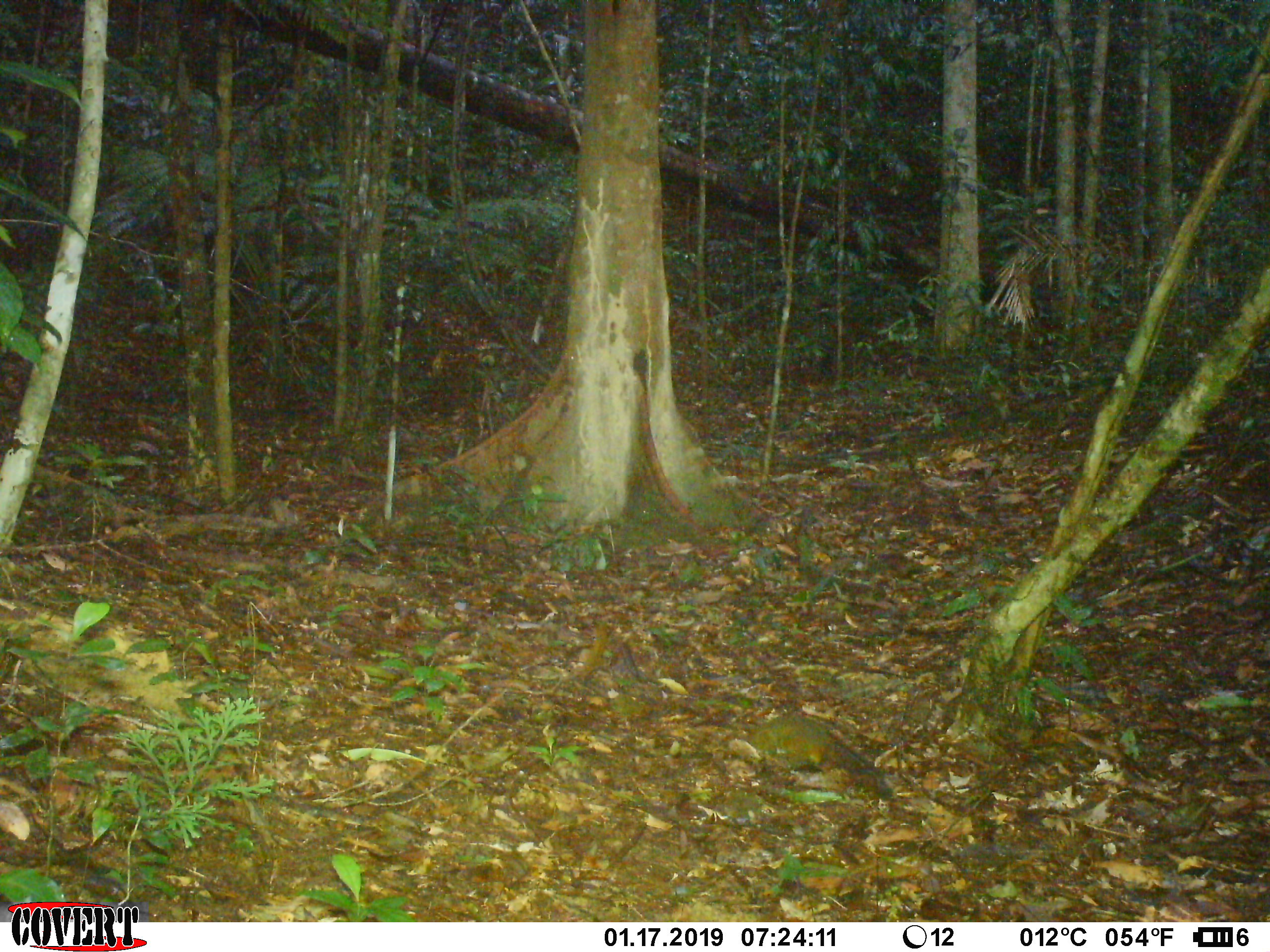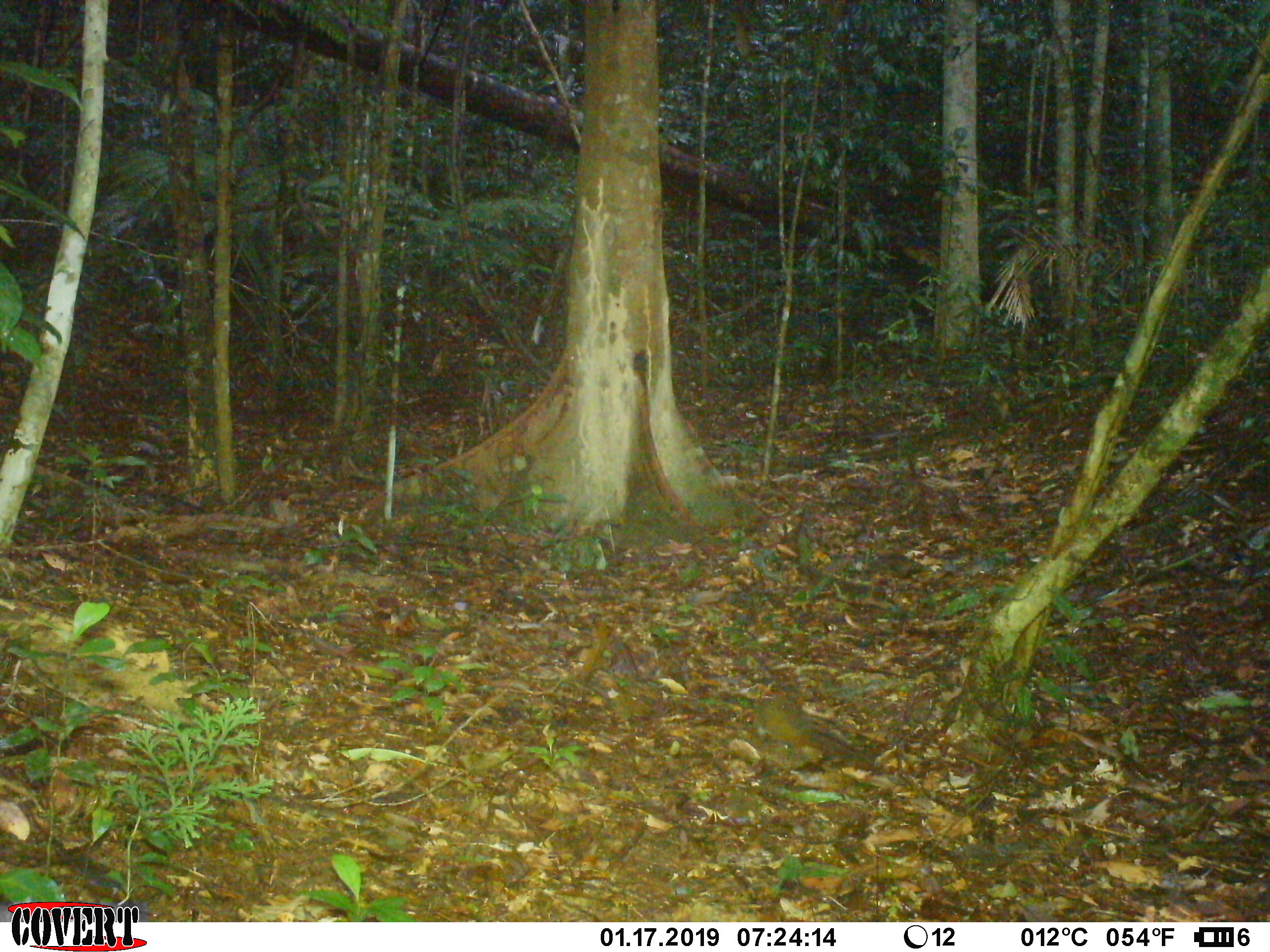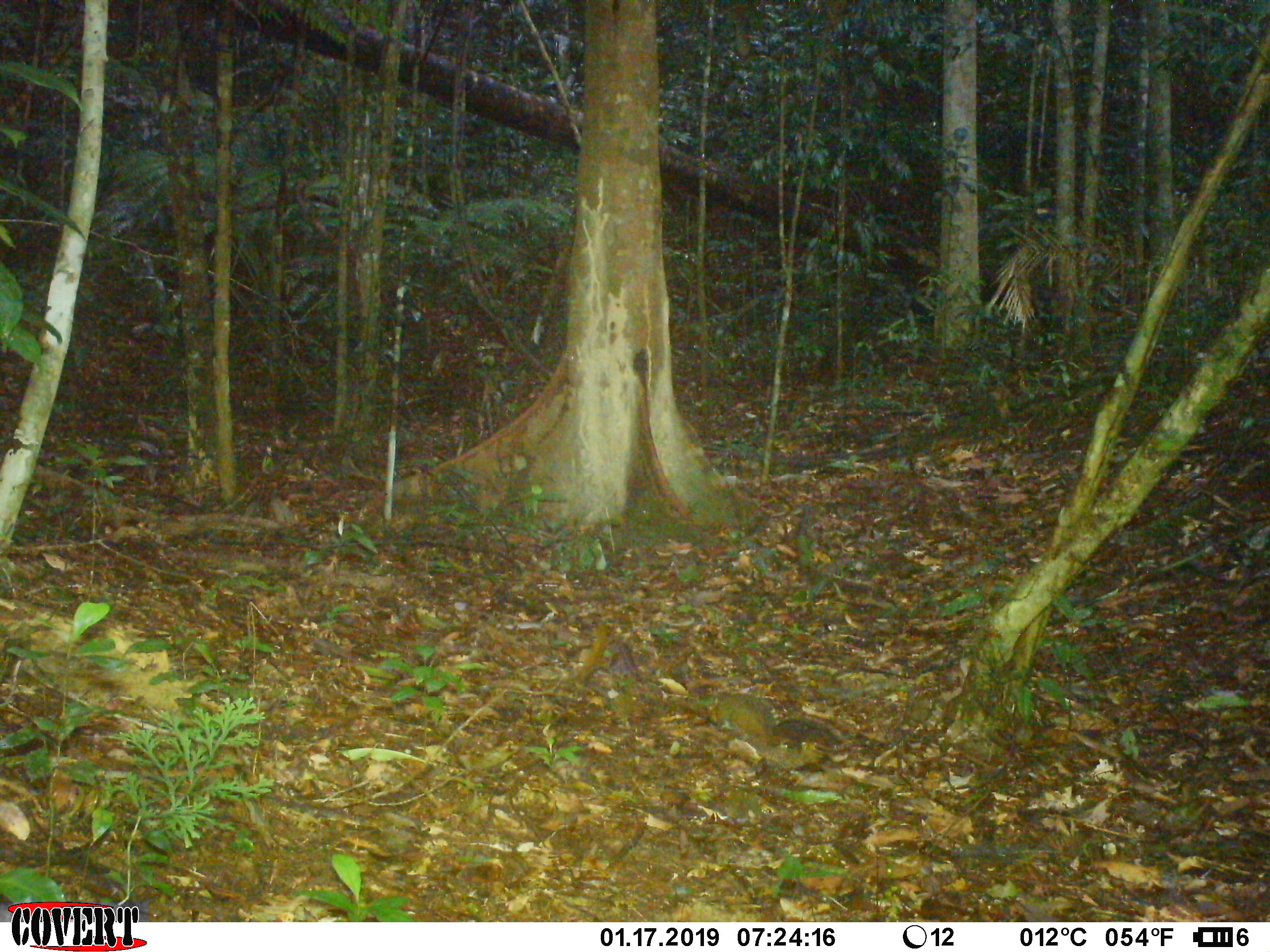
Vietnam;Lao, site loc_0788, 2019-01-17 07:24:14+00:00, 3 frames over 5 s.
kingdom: Animalia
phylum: Chordata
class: Mammalia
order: Rodentia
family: Sciuridae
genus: Dremomys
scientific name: Dremomys rufigenis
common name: red-cheeked squirrel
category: red cheeked squirrel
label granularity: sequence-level